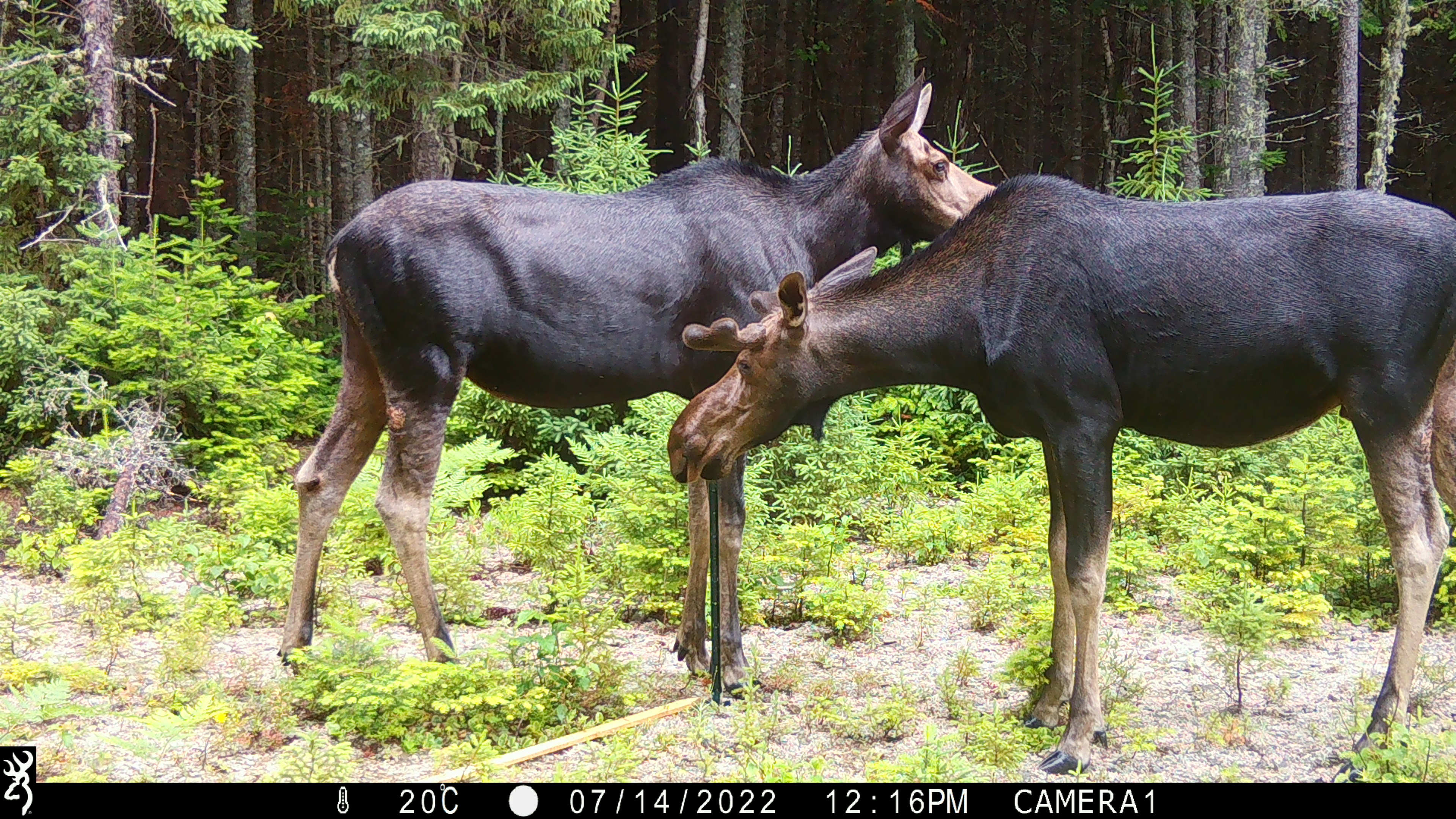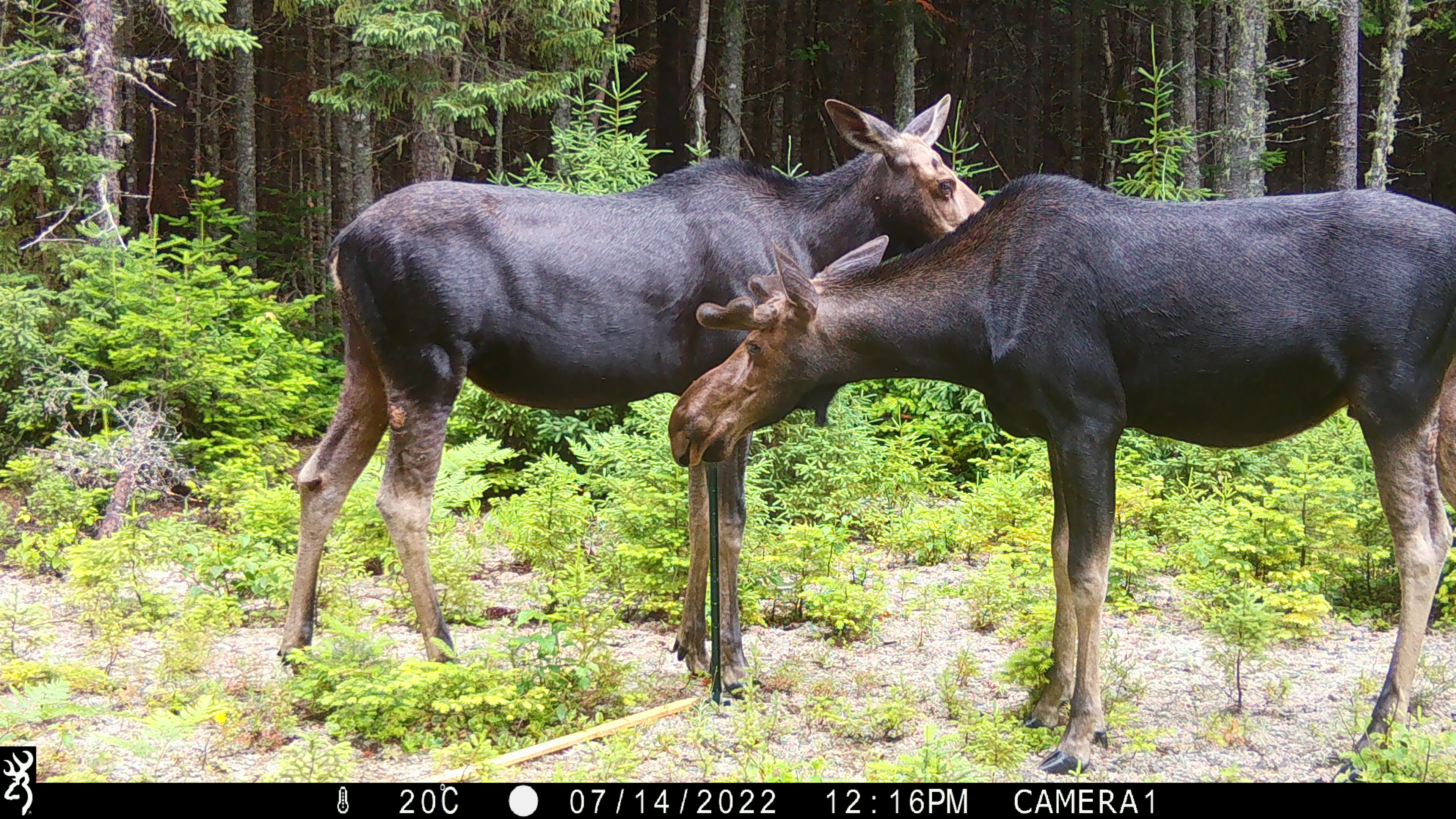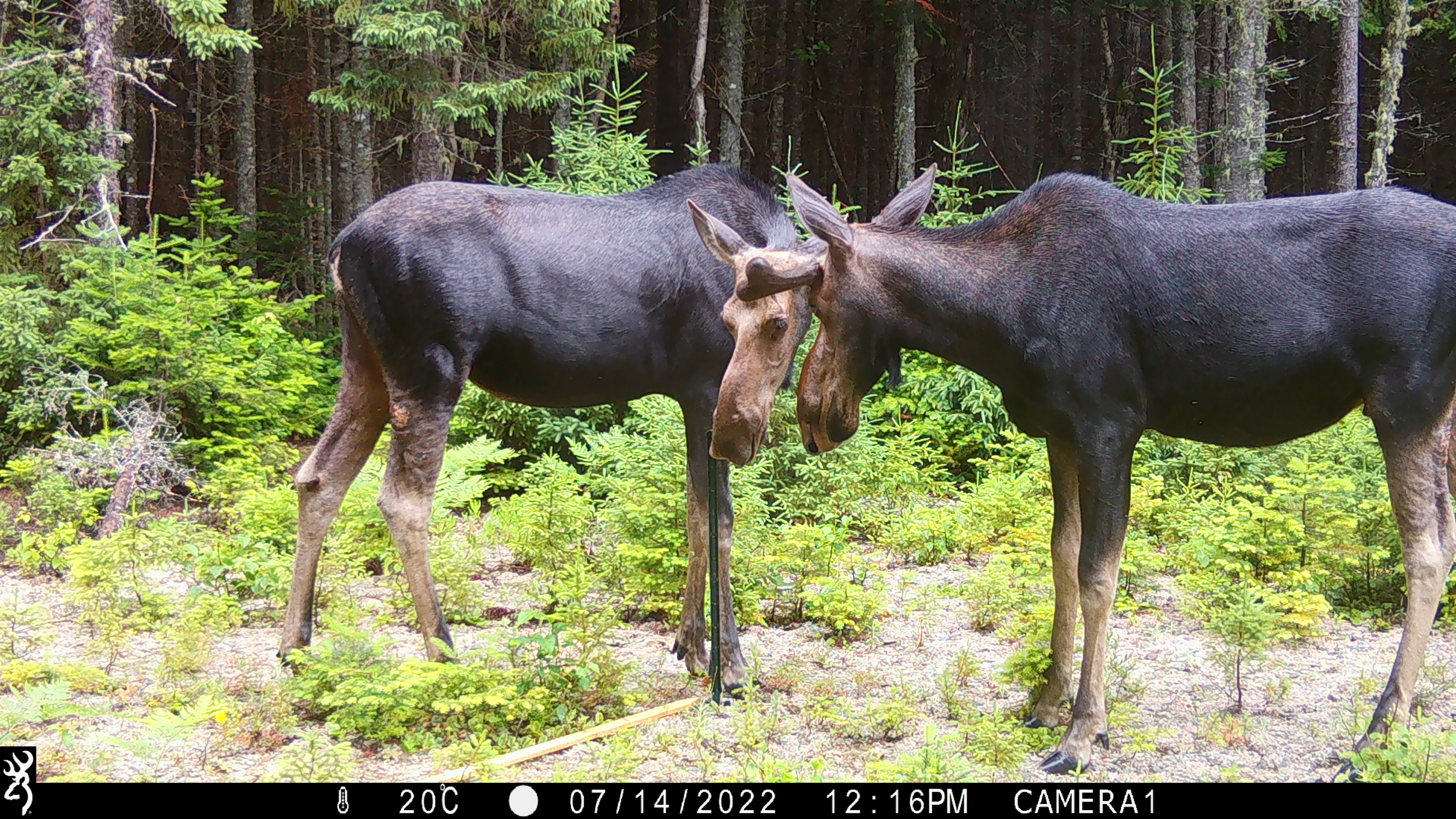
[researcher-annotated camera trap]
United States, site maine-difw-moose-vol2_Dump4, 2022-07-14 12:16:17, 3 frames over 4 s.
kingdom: Animalia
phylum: Chordata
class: Mammalia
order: Artiodactyla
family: Cervidae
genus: Alces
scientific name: Alces alces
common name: moose